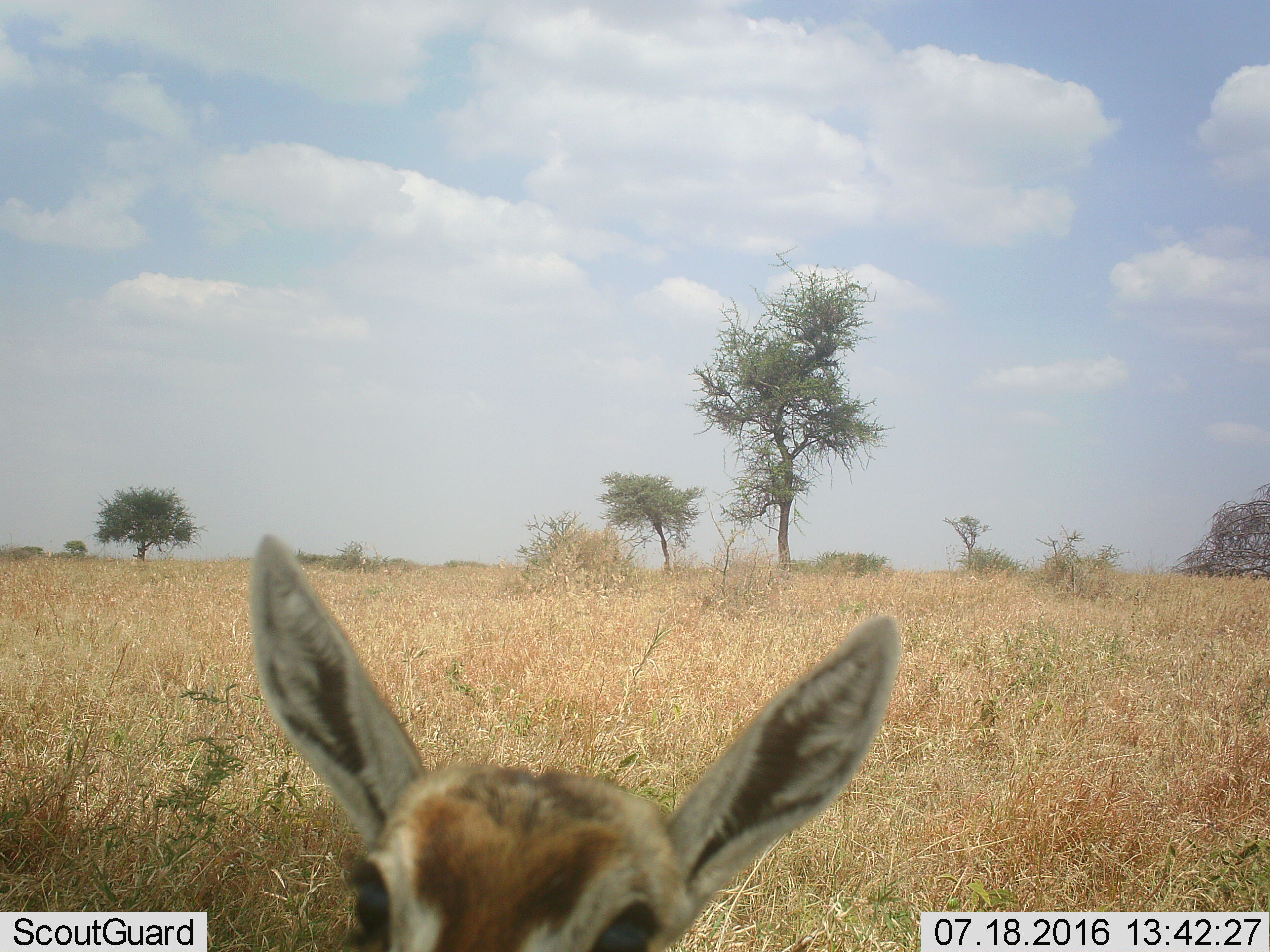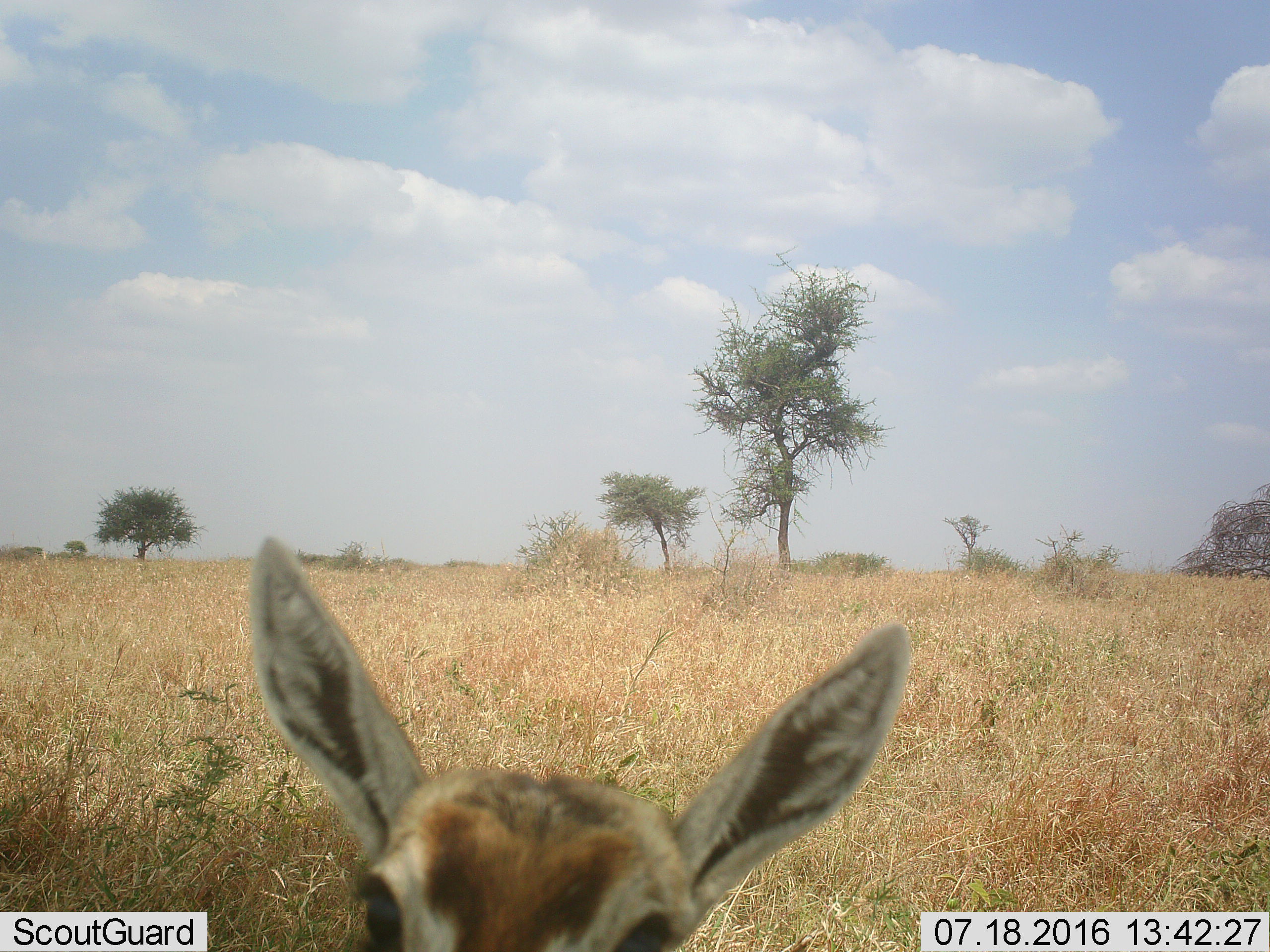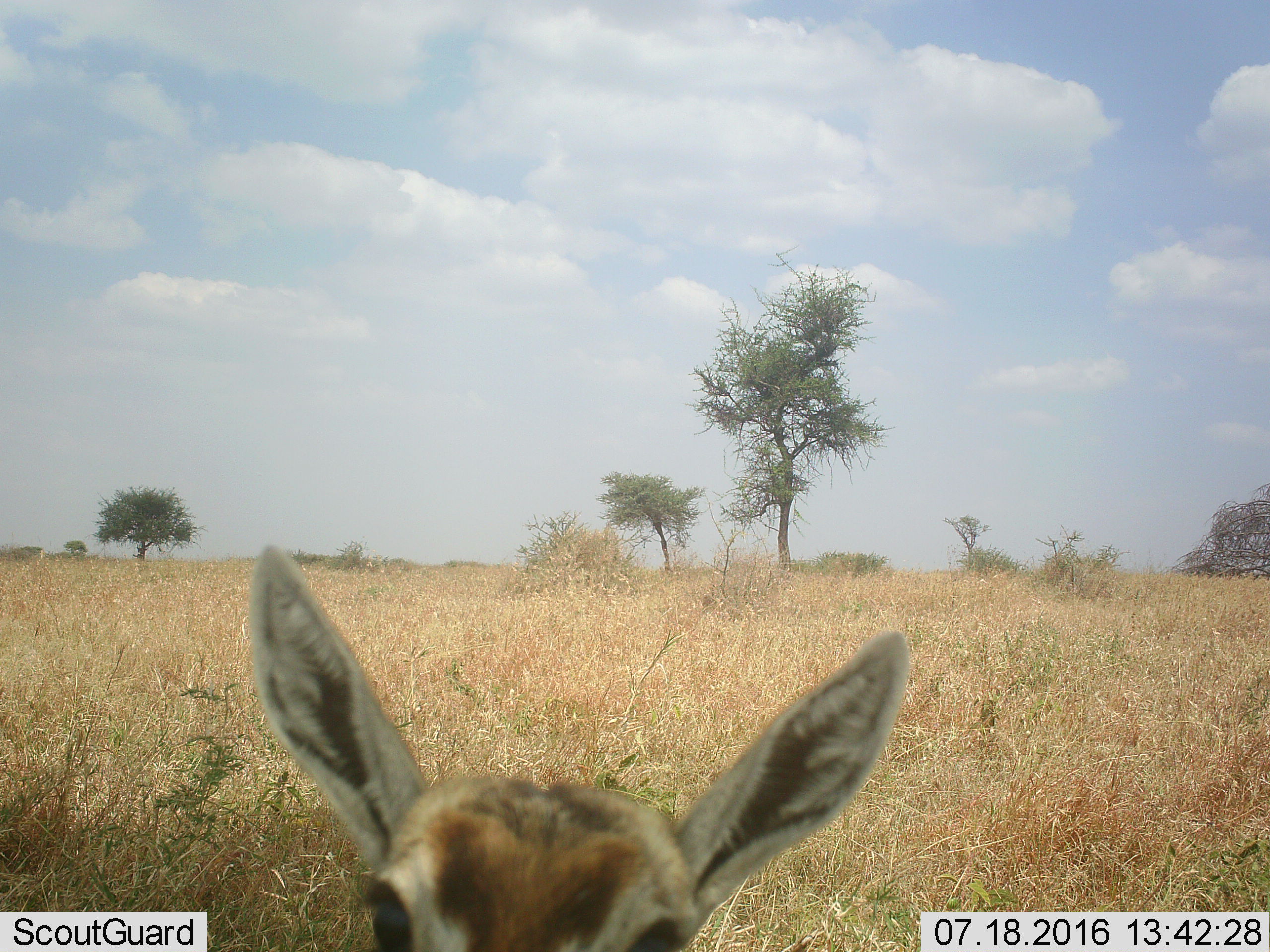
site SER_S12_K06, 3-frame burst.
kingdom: Animalia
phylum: Chordata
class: Mammalia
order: Artiodactyla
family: Bovidae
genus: Eudorcas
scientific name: Eudorcas thomsonii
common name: thomson's gazelle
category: gazellethomsons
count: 1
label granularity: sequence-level